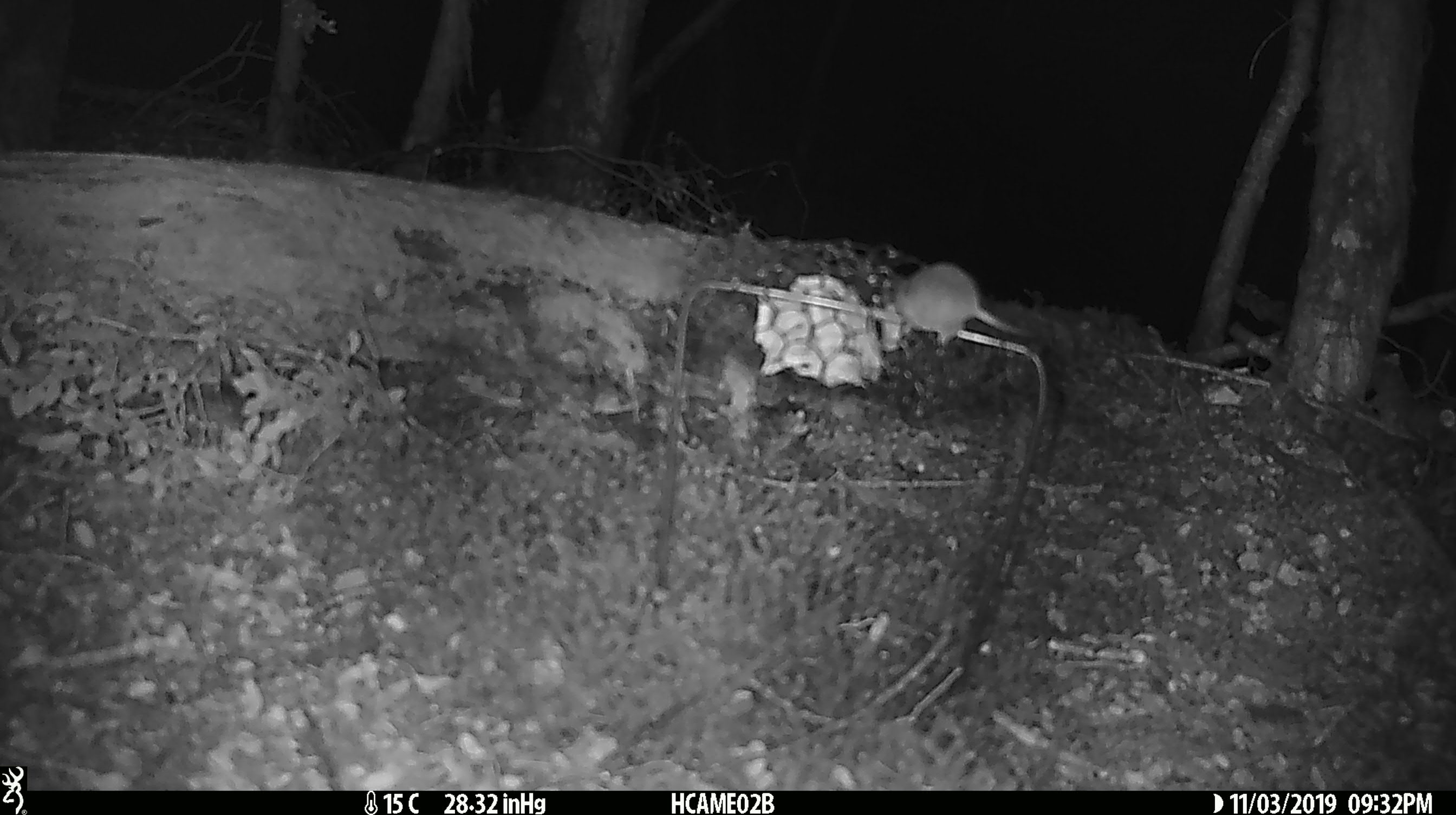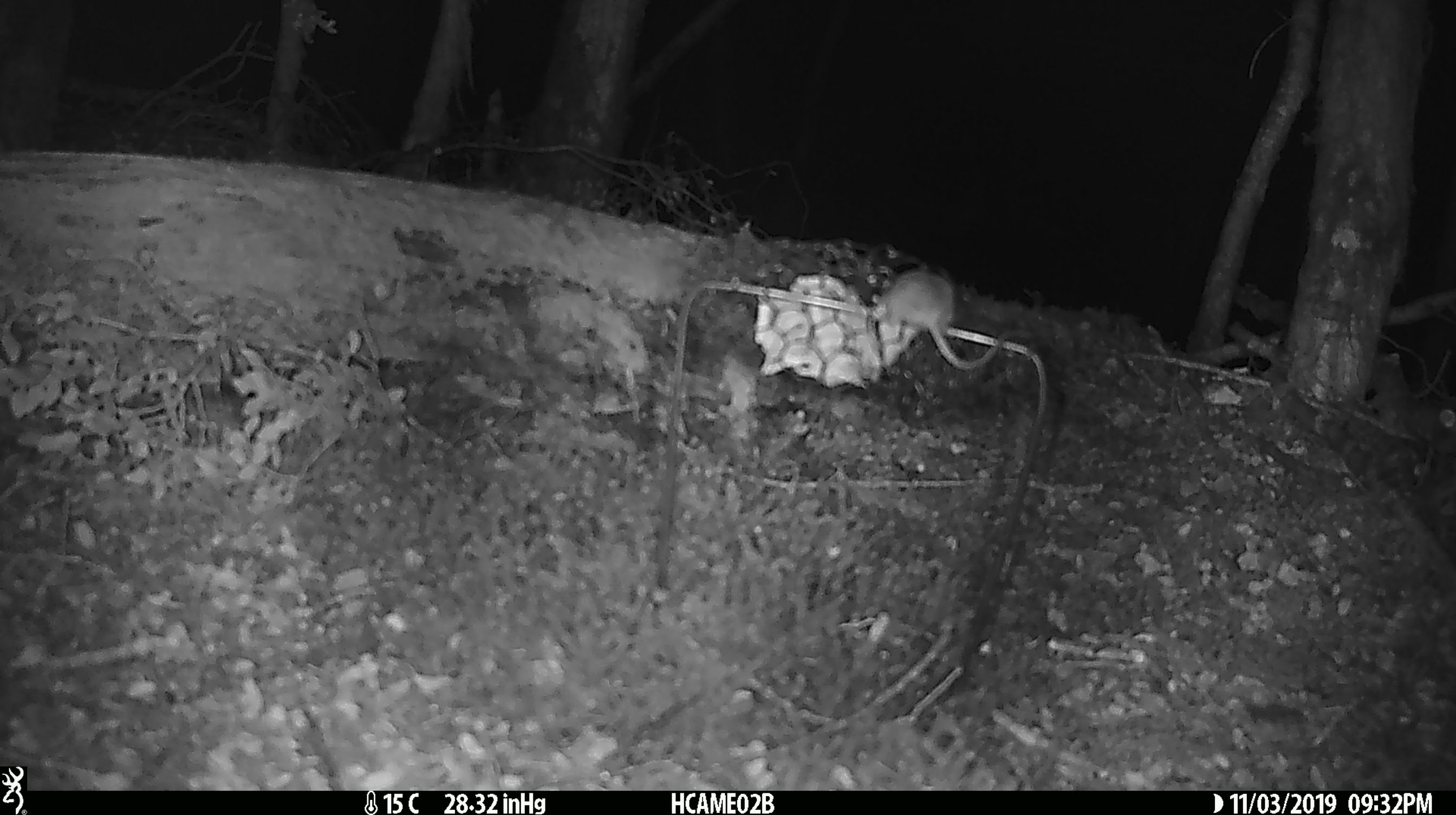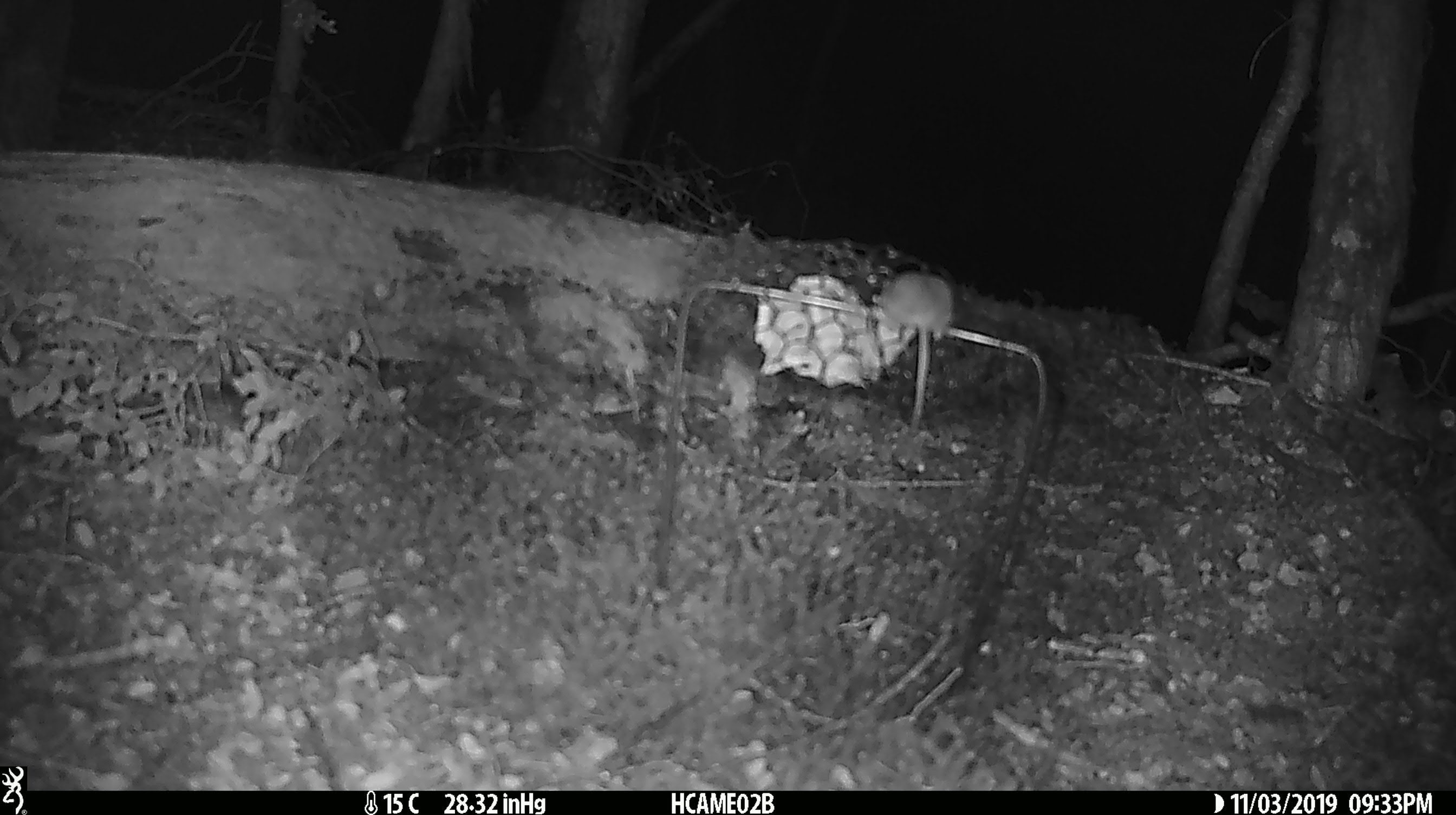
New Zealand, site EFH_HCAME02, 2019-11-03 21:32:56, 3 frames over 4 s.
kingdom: Animalia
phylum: Chordata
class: Mammalia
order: Rodentia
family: Muridae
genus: Mus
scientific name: Mus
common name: mouse